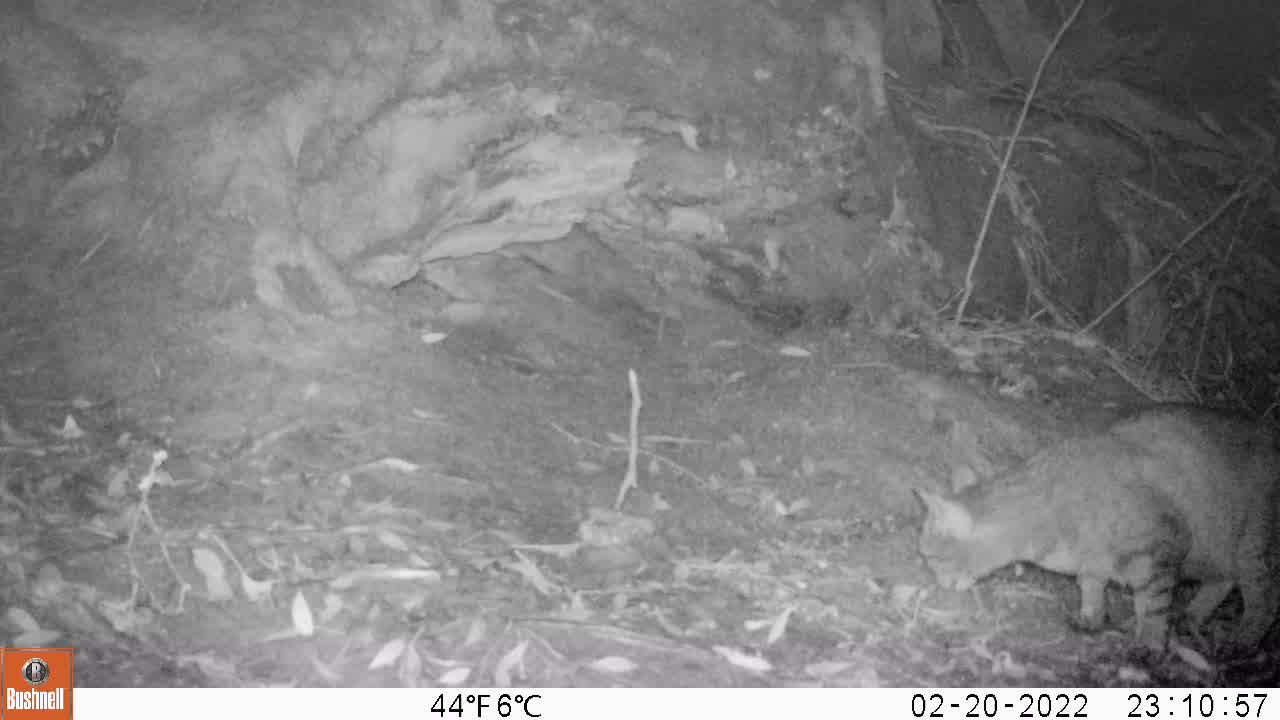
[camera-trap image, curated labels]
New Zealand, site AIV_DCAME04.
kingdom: Animalia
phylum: Chordata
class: Mammalia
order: Carnivora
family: Felidae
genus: Felis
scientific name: Felis catus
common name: domestic cat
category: cat